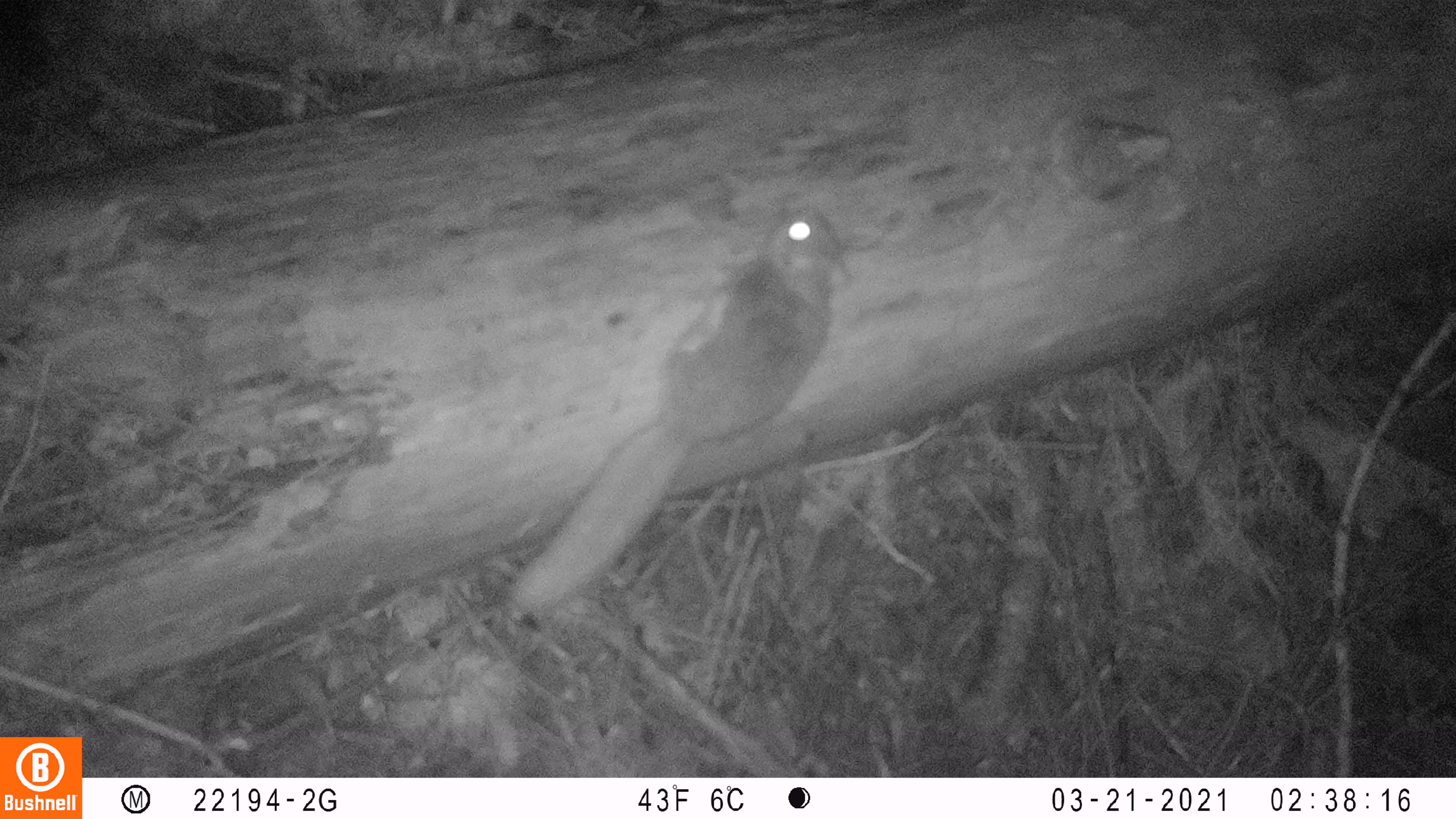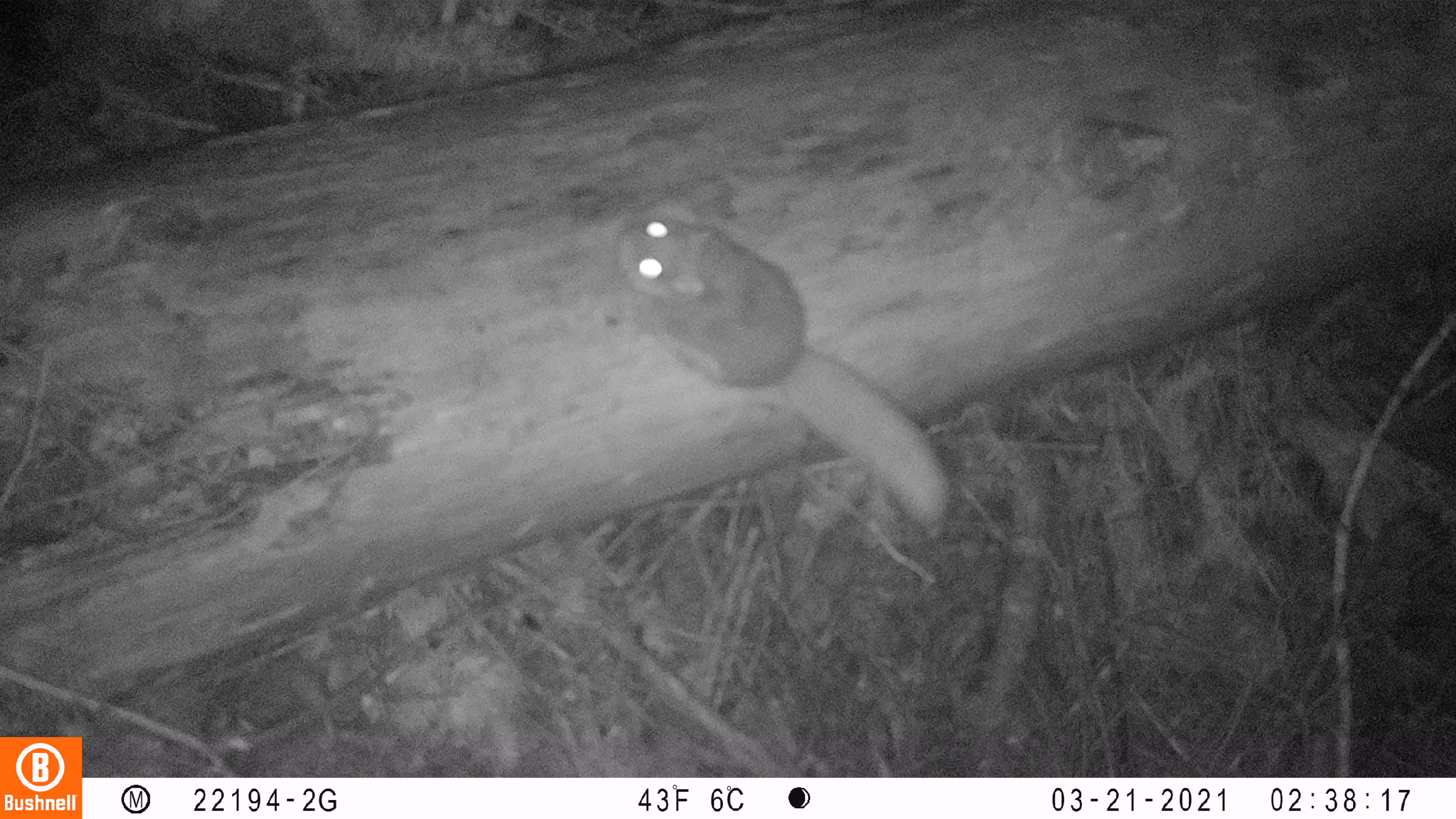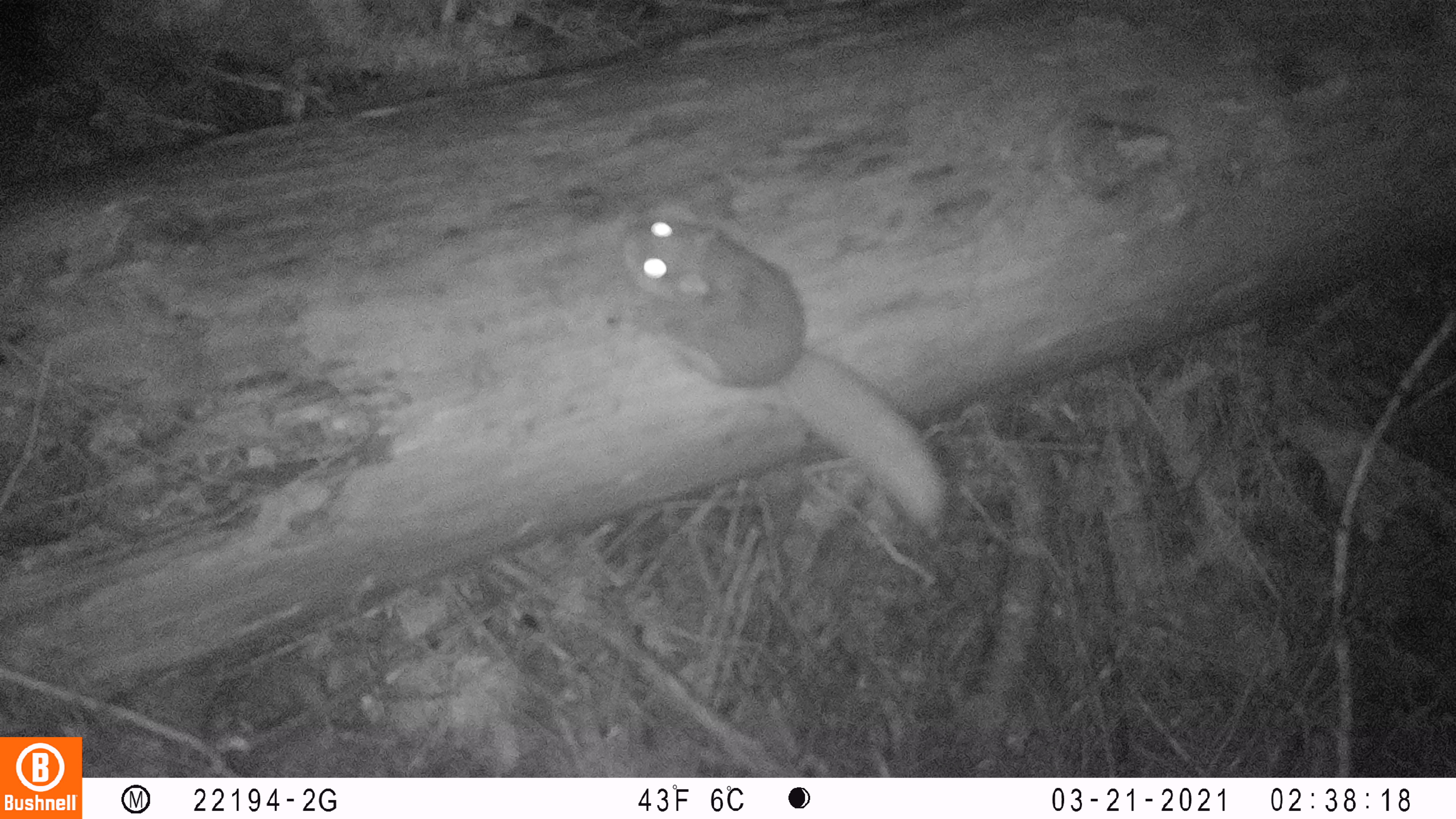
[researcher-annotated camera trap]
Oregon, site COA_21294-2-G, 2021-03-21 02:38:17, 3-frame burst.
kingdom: Animalia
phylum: Chordata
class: Mammalia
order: Rodentia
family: Sciuridae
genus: Glaucomys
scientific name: Glaucomys oregonensis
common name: humboldt's flying squirrel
Humboldt's flying squirrel (Glaucomys oregonensis).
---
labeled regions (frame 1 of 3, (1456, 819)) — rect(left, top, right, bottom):
humboldt's flying squirrel: rect(511, 205, 862, 616)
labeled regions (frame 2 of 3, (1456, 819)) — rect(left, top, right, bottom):
humboldt's flying squirrel: rect(605, 215, 954, 531)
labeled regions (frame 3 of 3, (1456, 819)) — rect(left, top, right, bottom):
humboldt's flying squirrel: rect(615, 207, 956, 542)